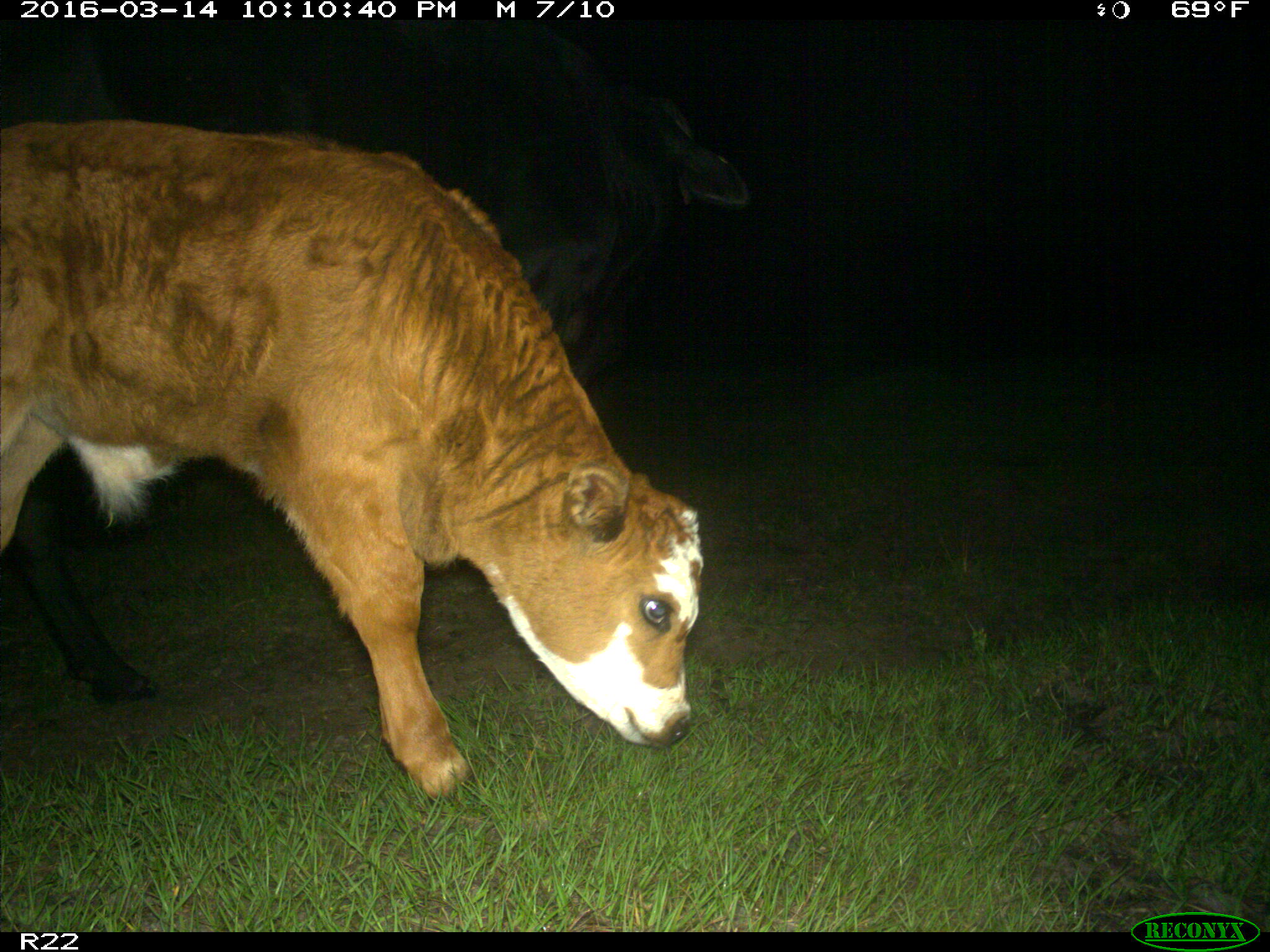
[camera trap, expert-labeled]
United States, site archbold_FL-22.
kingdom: Animalia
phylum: Chordata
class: Mammalia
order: Artiodactyla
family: Bovidae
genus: Bos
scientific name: Bos taurus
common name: domestic cow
Bos taurus (domestic cow).